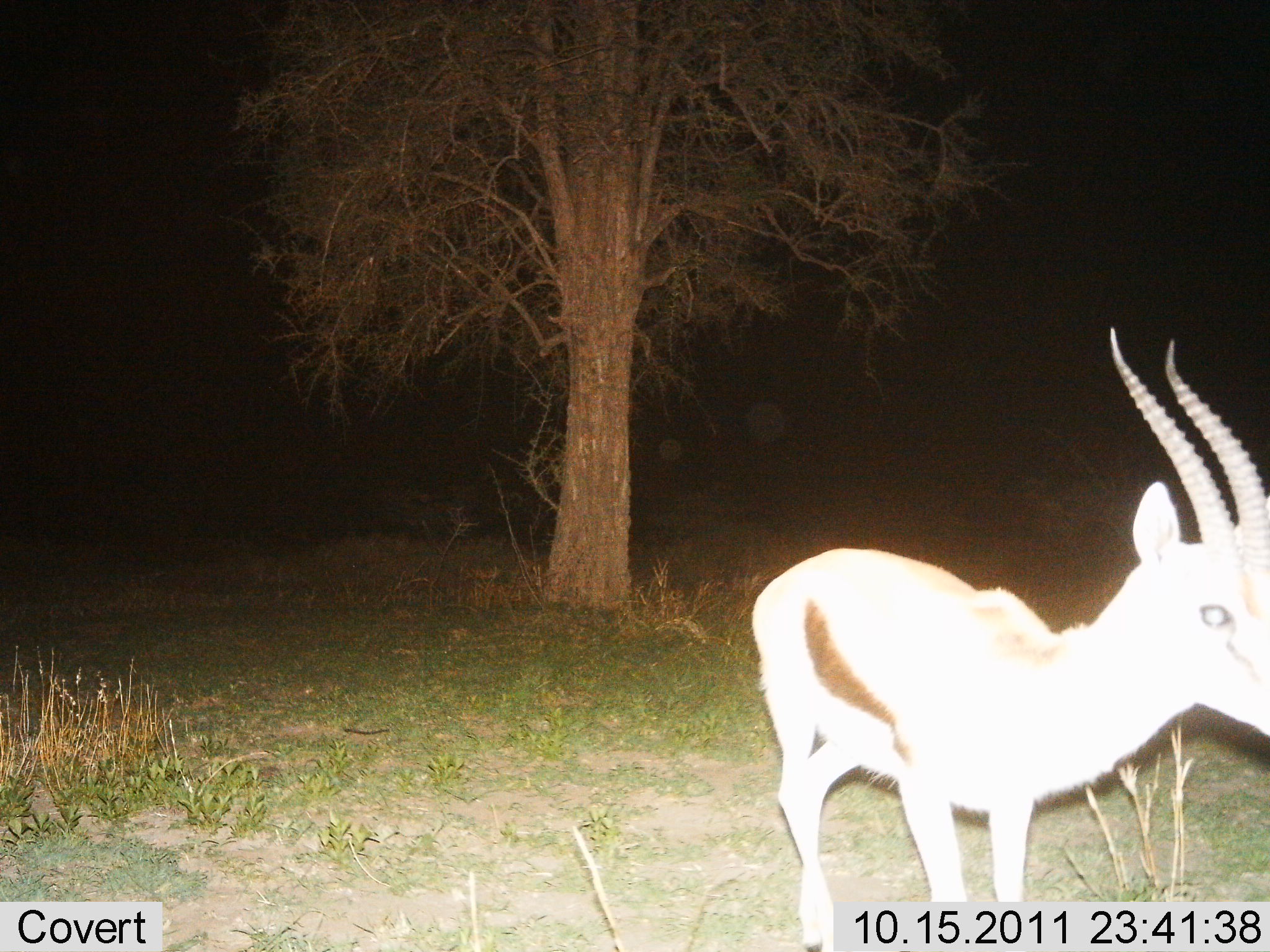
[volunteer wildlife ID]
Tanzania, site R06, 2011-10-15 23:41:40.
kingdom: Animalia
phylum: Chordata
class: Mammalia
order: Artiodactyla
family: Bovidae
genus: Eudorcas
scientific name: Eudorcas thomsonii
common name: thomson's gazelle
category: gazellethomsons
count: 1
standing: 92%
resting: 0%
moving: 8%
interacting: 0%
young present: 0%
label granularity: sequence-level